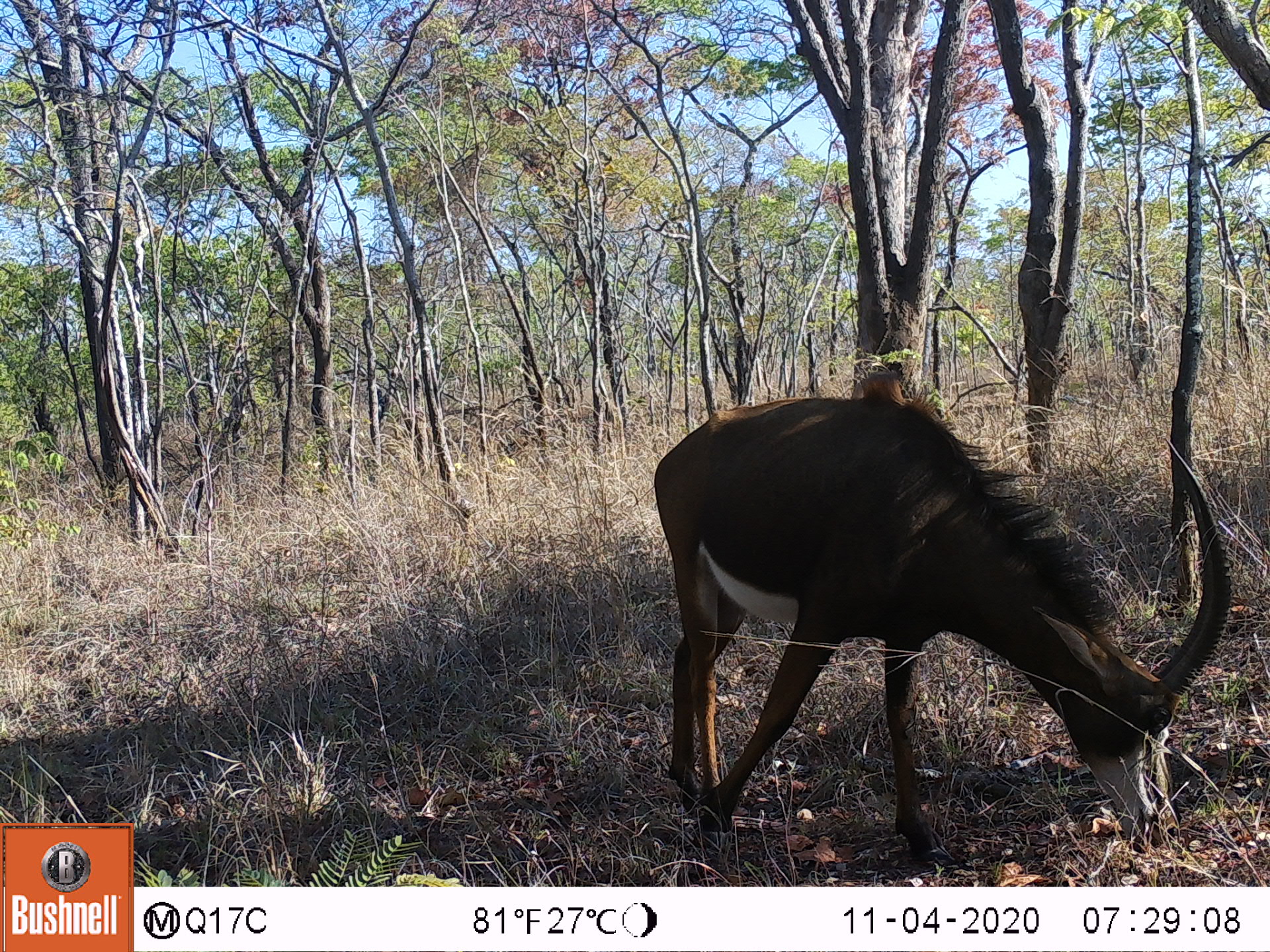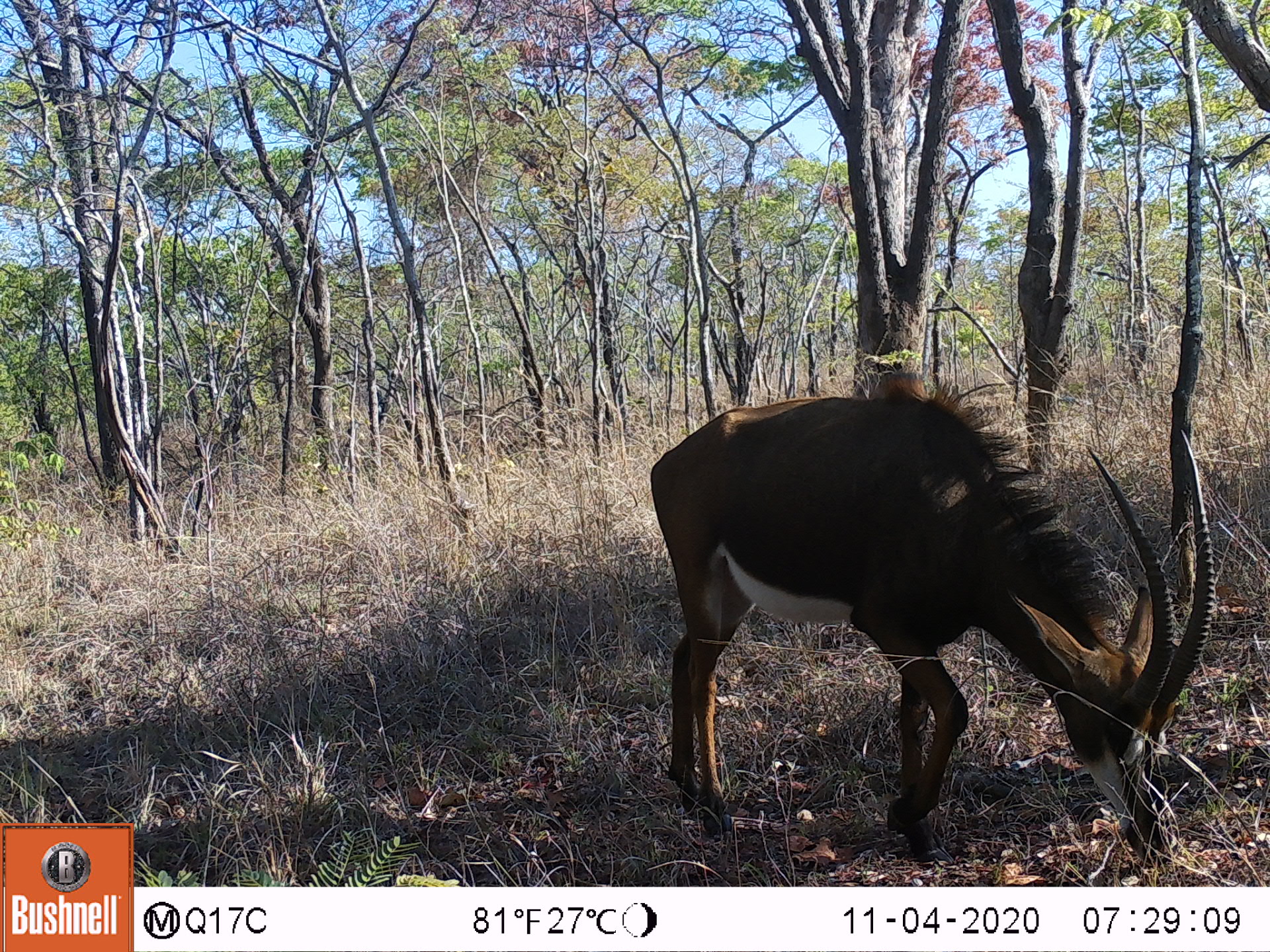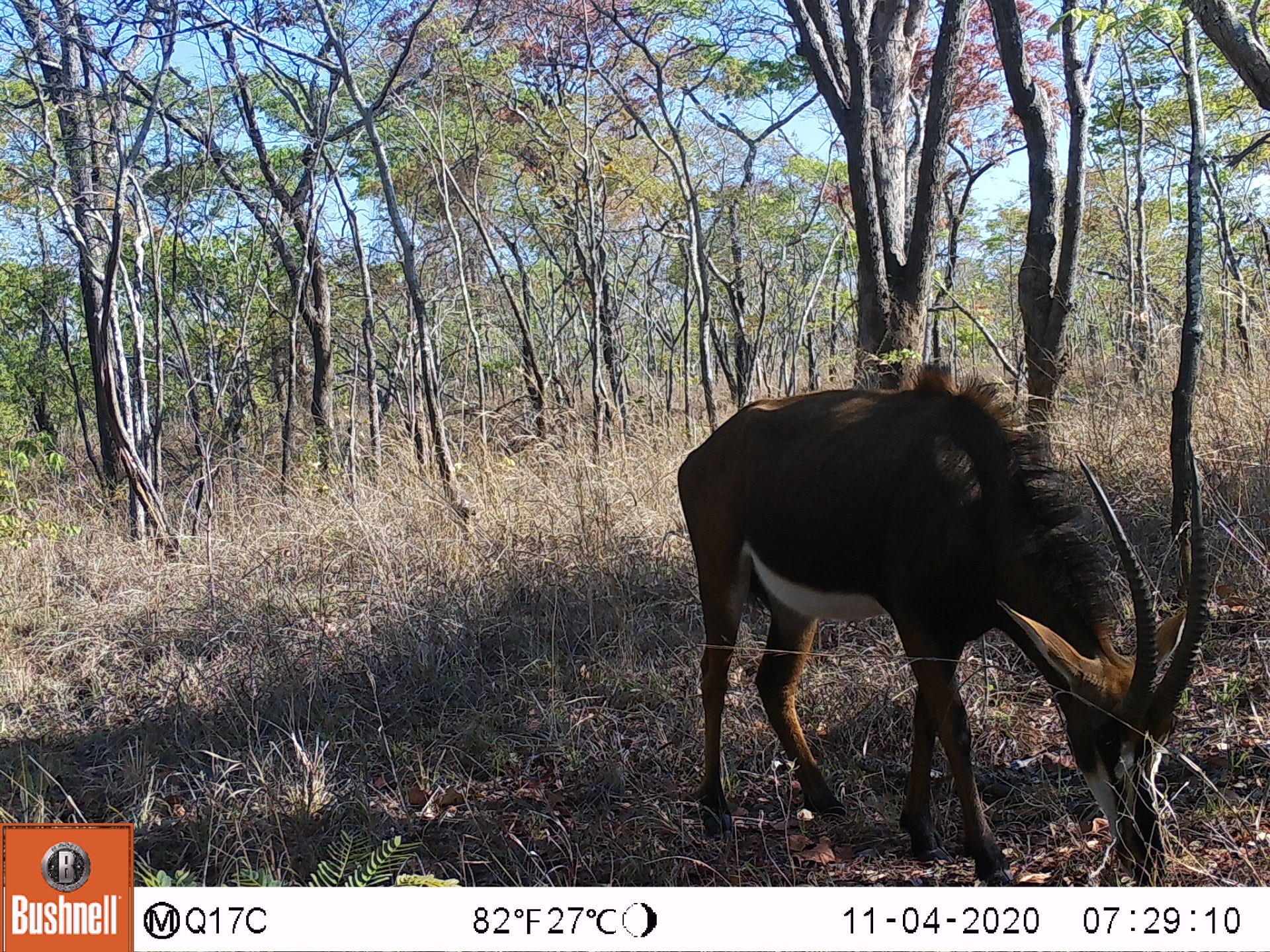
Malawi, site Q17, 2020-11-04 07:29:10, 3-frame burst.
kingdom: Animalia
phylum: Chordata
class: Mammalia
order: Artiodactyla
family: Bovidae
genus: Hippotragus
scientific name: Hippotragus niger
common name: sable antelope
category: sable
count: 1